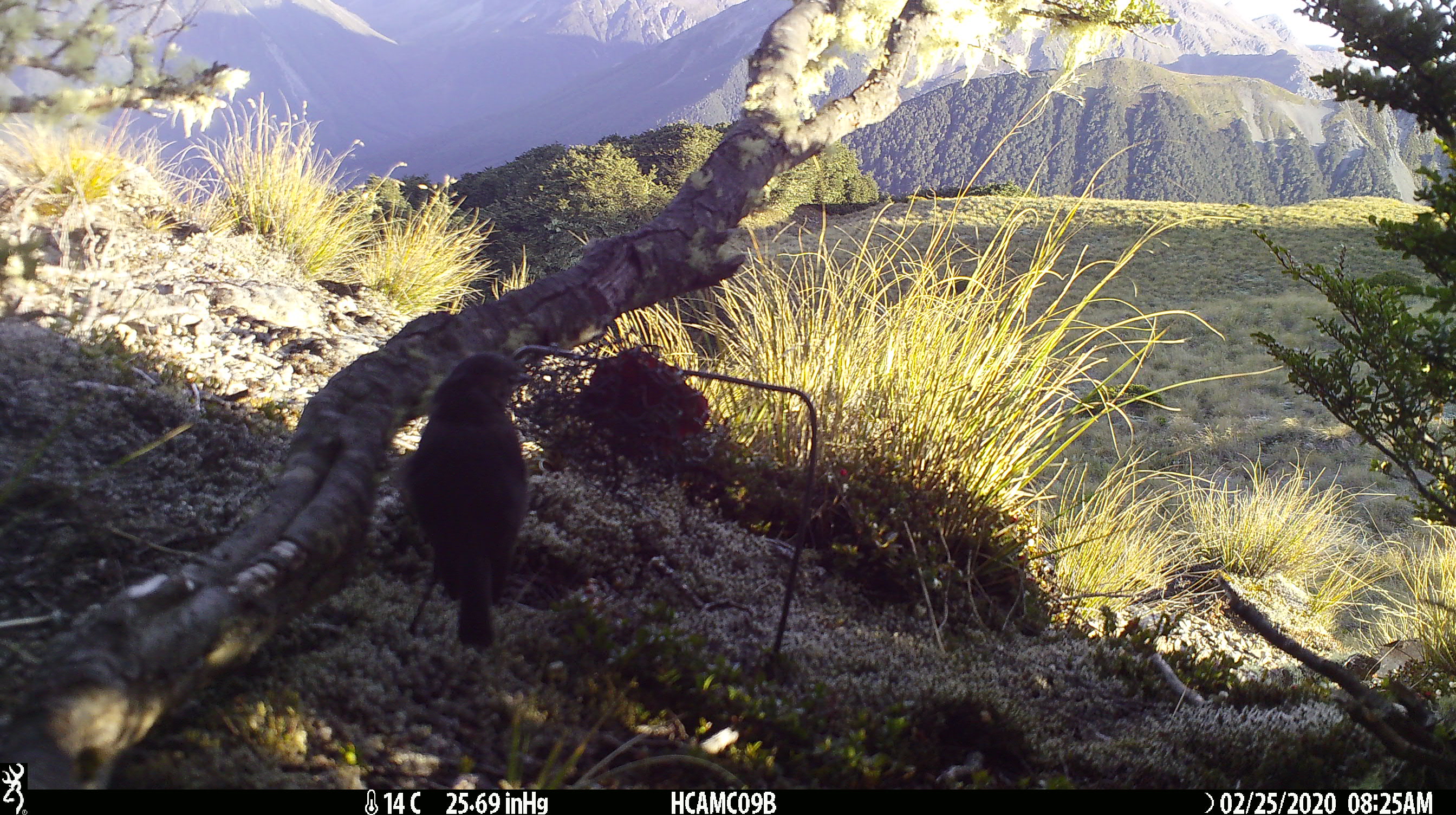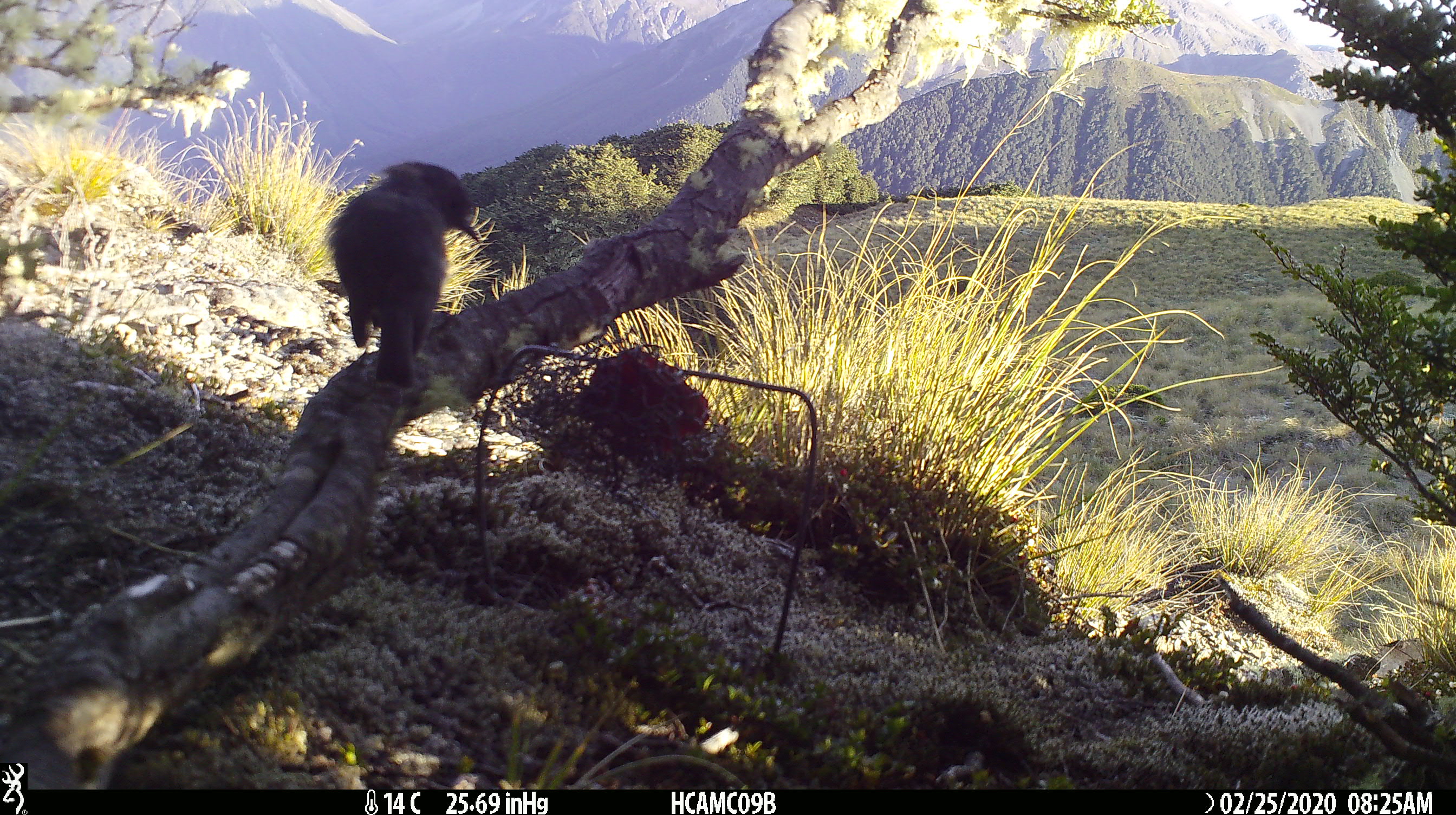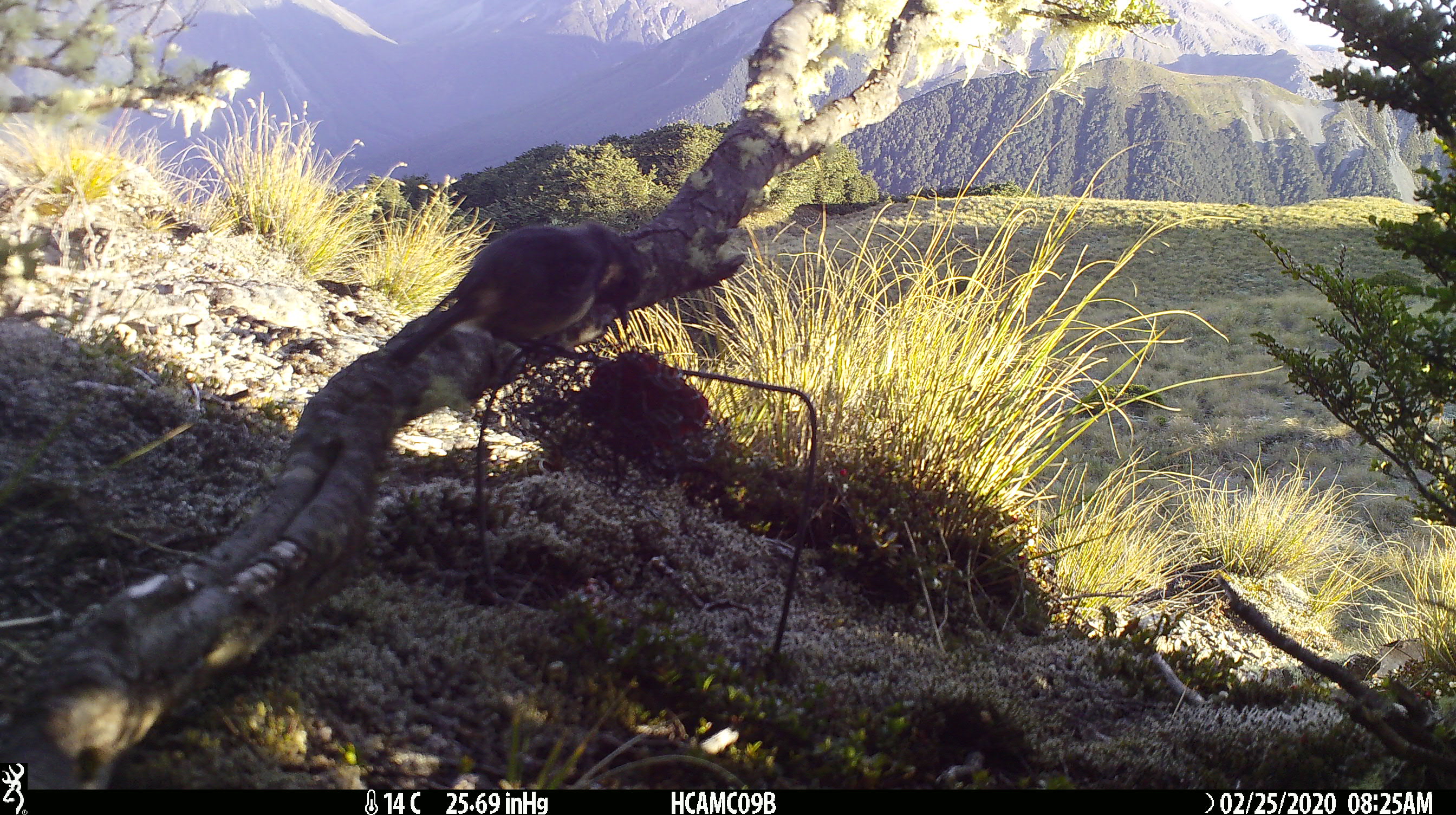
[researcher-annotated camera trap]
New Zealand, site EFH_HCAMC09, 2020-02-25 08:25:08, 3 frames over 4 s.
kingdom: Animalia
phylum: Chordata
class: Aves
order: Passeriformes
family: Petroicidae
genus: Petroica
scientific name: Petroica australis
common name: new zealand robin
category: robin